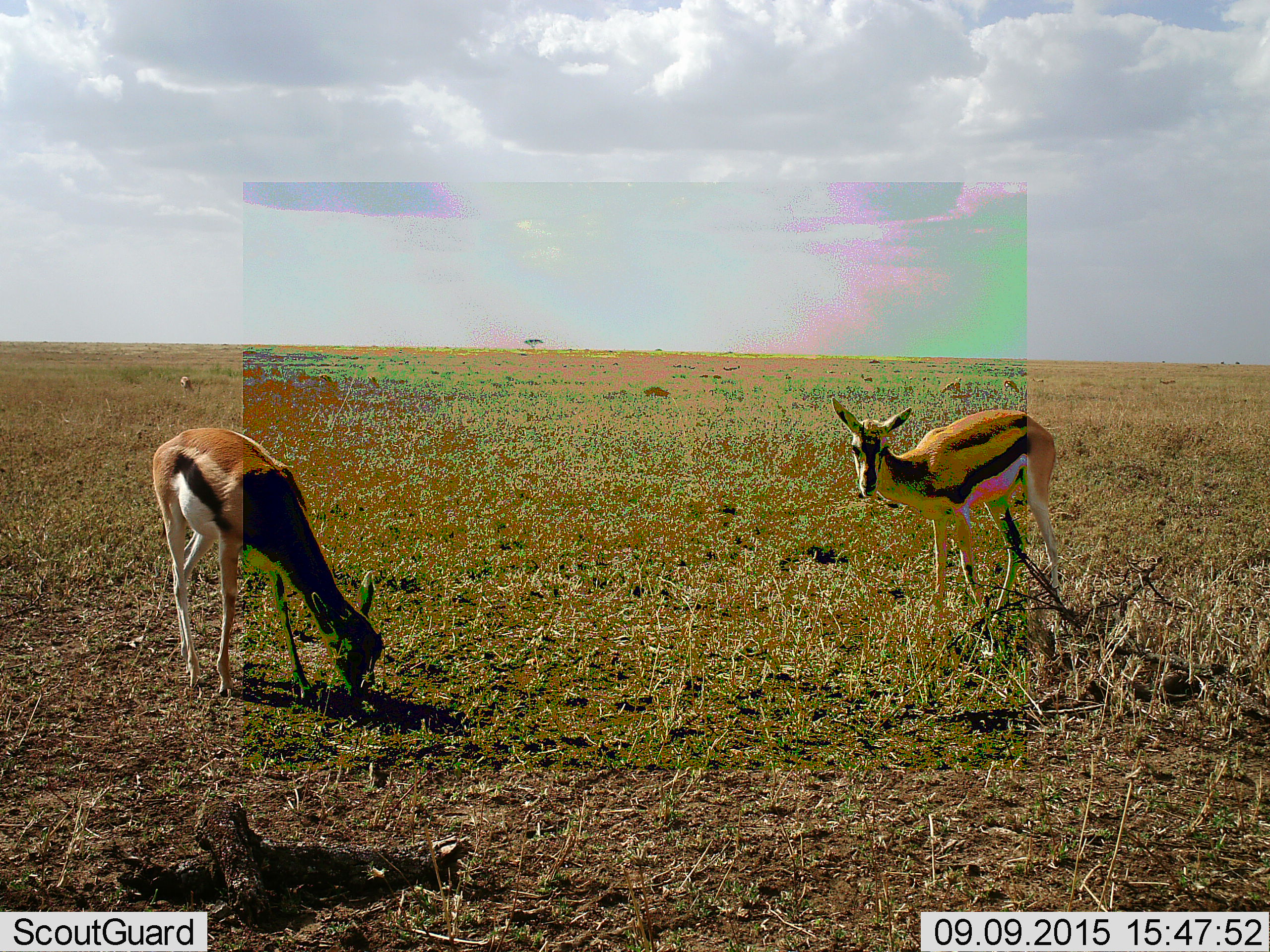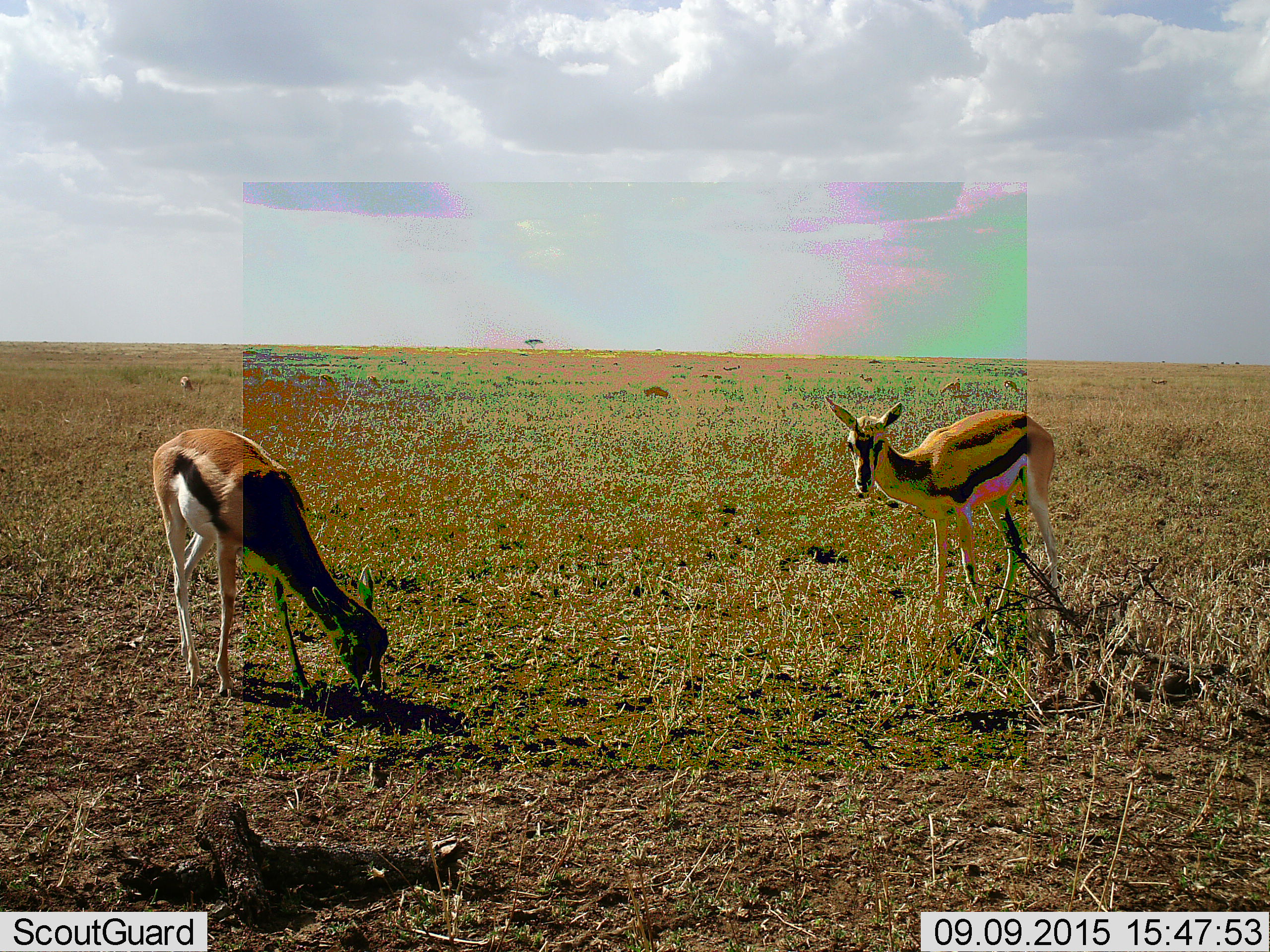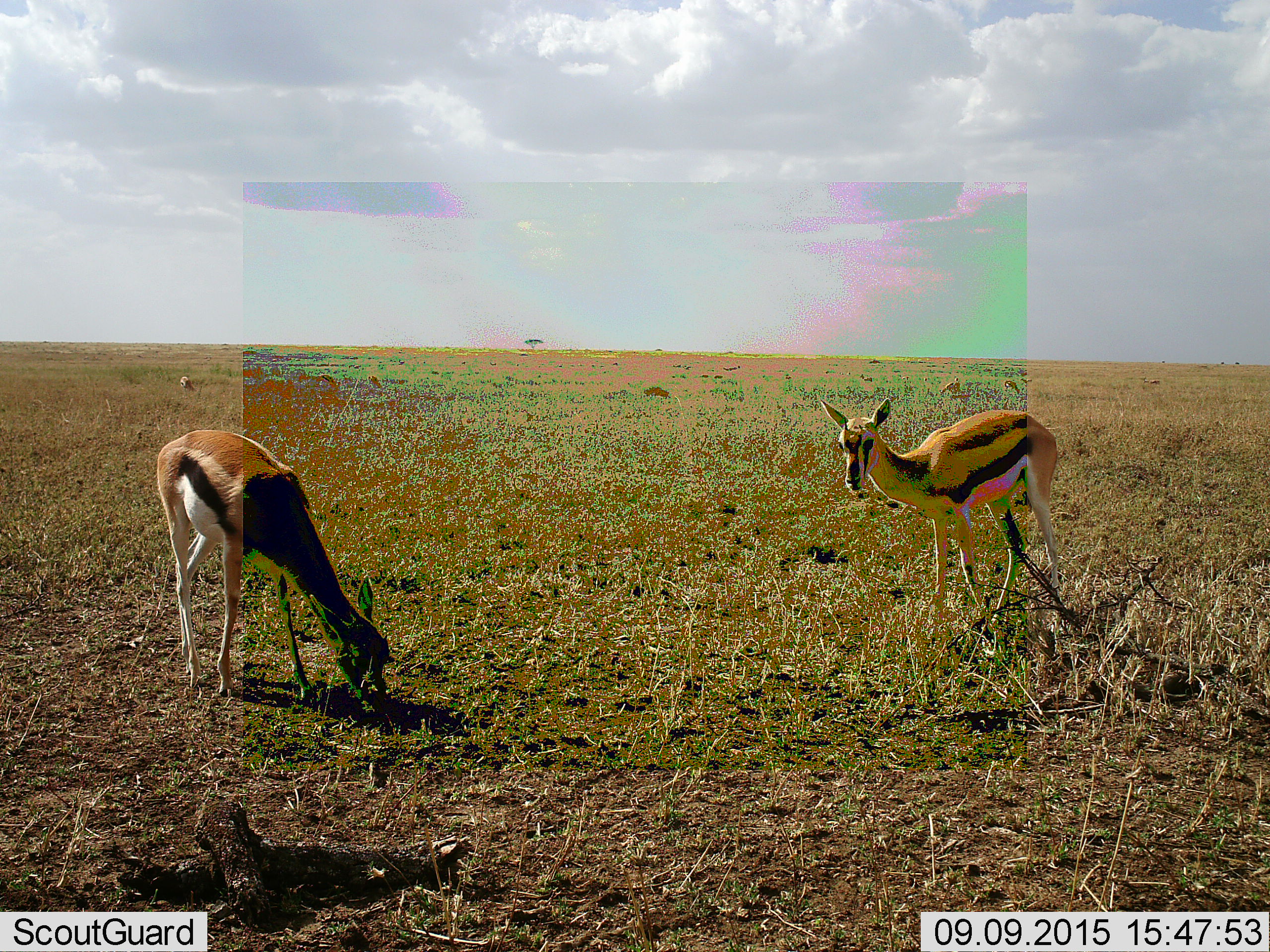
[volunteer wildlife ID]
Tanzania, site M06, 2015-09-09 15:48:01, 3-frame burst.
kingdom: Animalia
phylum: Chordata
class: Mammalia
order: Artiodactyla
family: Bovidae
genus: Eudorcas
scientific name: Eudorcas thomsonii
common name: thomson's gazelle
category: gazellethomsons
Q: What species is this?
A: Gazellethomsons (thomson's gazelle) (Eudorcas thomsonii).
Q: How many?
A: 3.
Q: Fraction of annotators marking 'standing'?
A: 62%.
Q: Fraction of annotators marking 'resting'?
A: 0%.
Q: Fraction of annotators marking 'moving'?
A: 25%.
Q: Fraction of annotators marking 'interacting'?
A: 0%.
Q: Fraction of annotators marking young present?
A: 0%.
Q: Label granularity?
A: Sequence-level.